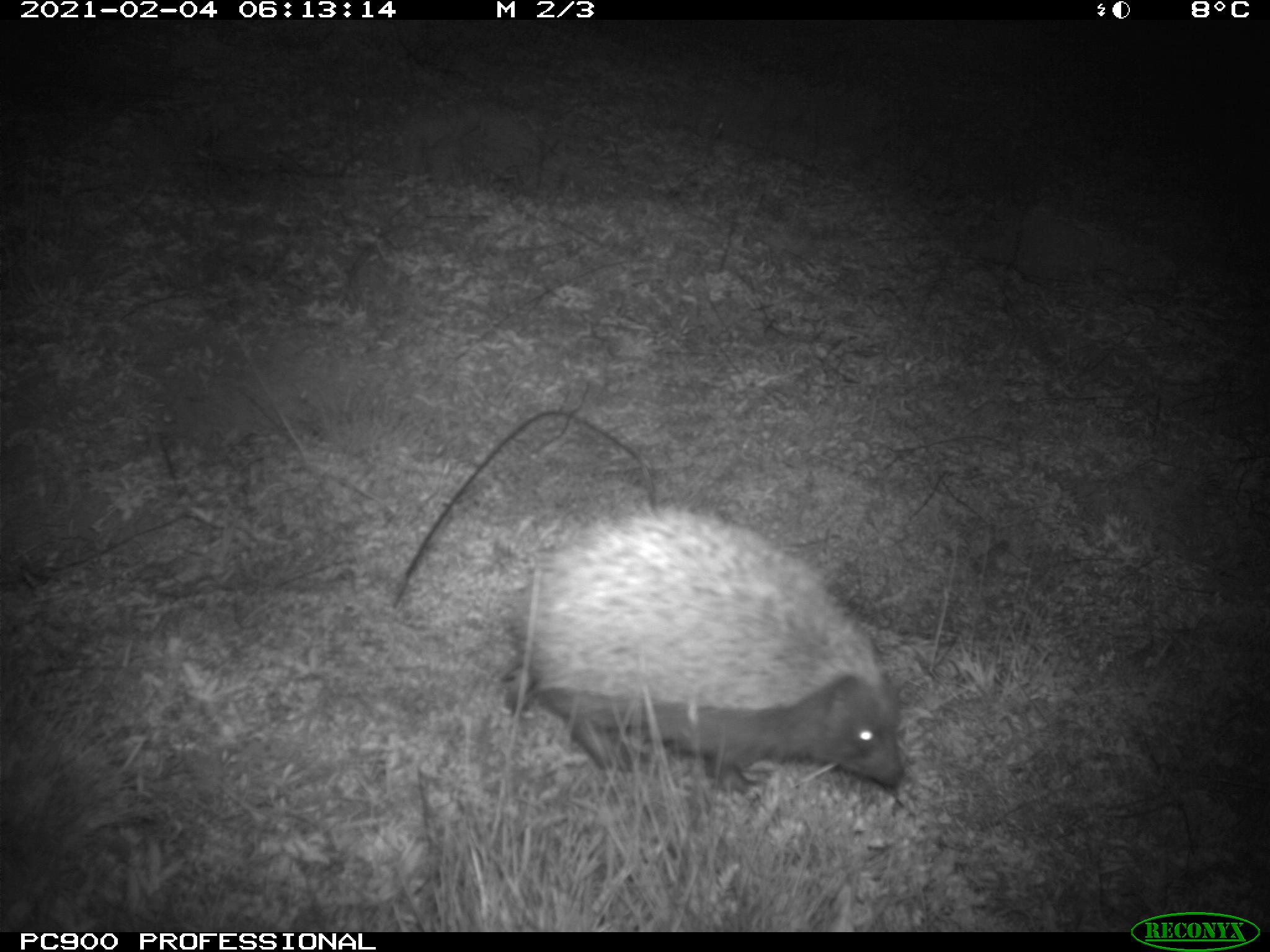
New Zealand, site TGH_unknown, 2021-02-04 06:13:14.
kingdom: Animalia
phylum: Chordata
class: Mammalia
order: Eulipotyphla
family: Erinaceidae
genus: Erinaceus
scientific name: Erinaceus europaeus europaeus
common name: european hedgehog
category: hedgehog